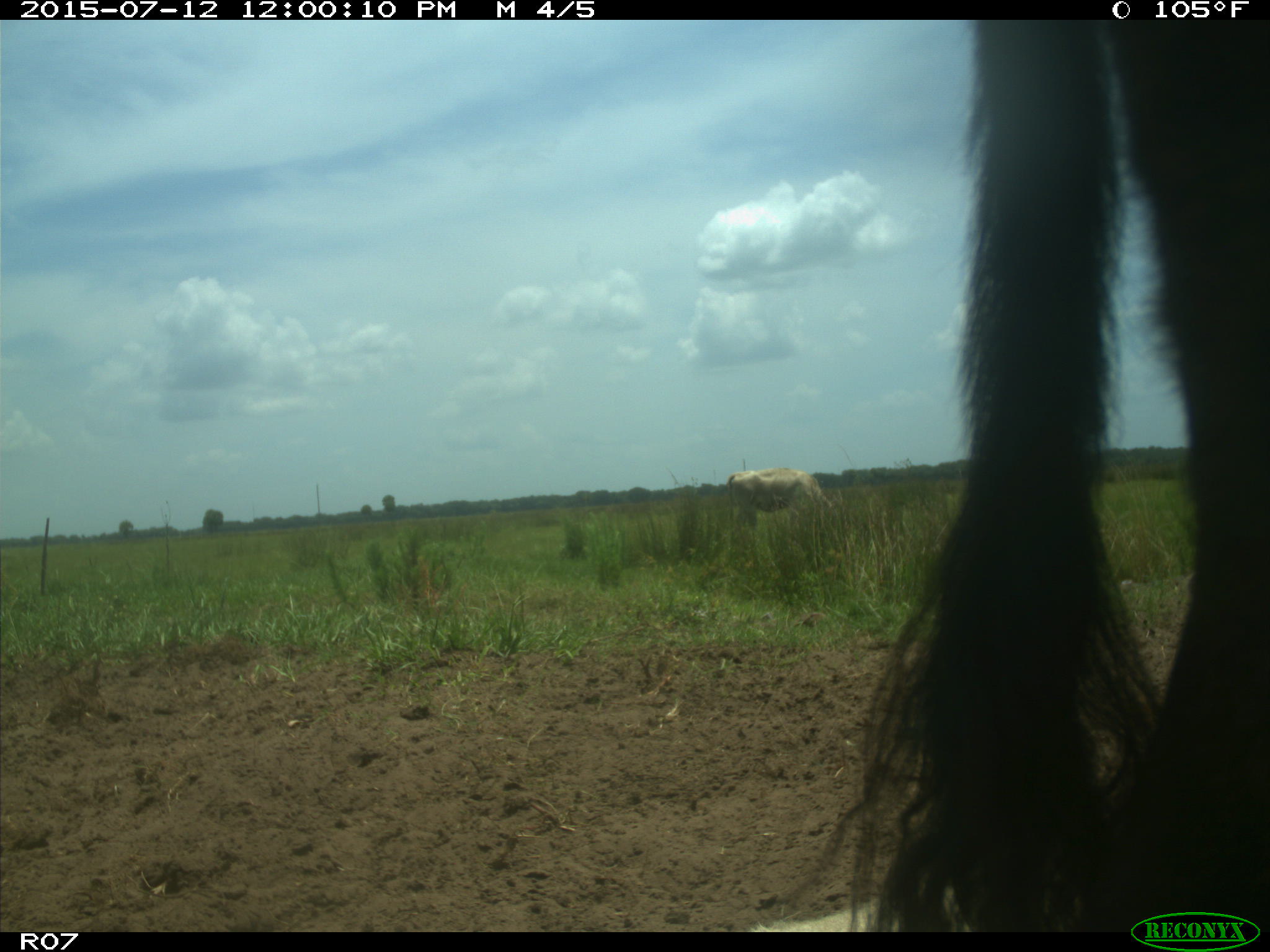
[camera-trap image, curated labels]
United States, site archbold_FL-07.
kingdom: Animalia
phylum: Chordata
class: Mammalia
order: Artiodactyla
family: Bovidae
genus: Bos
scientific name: Bos taurus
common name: domestic cow